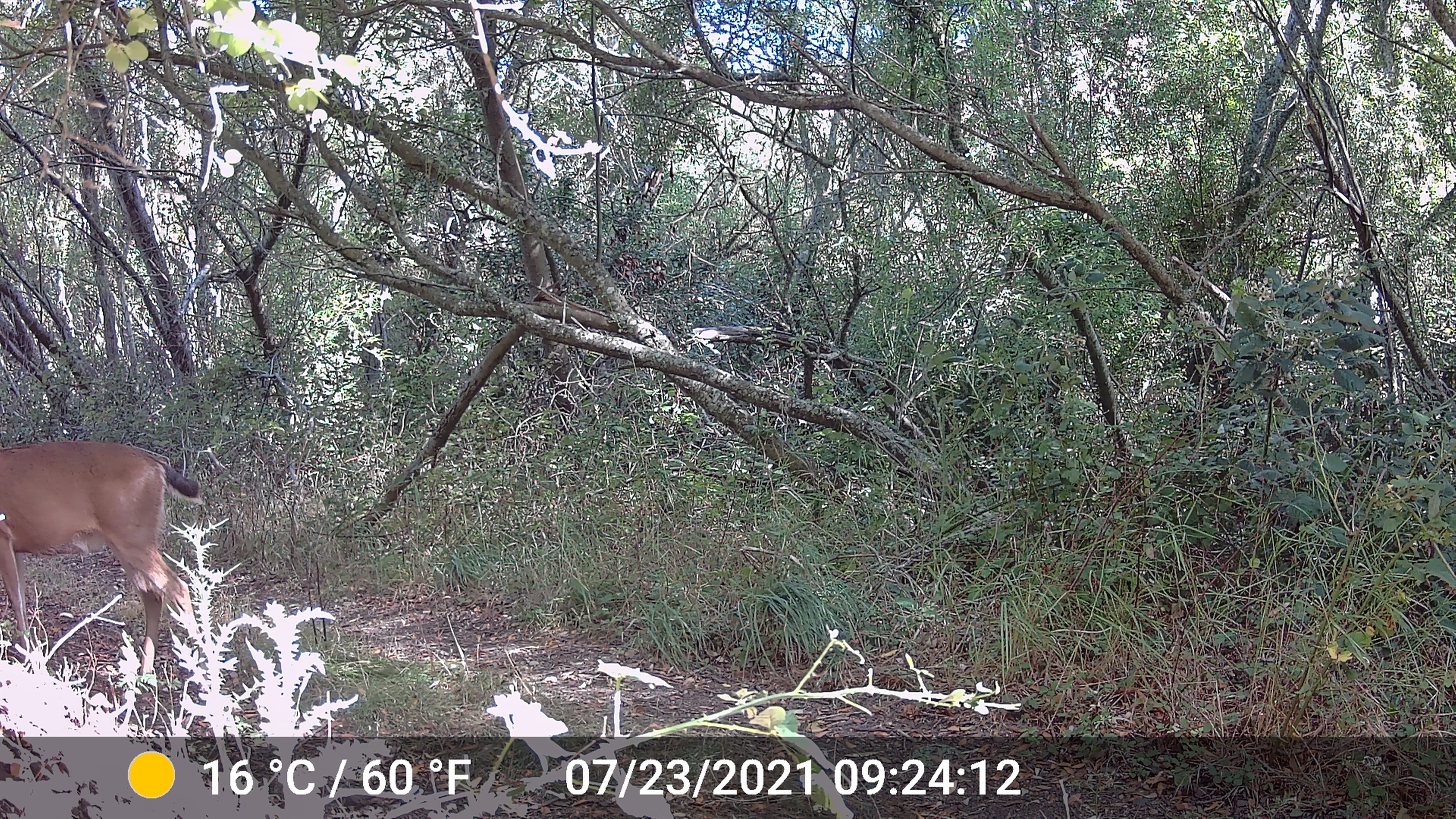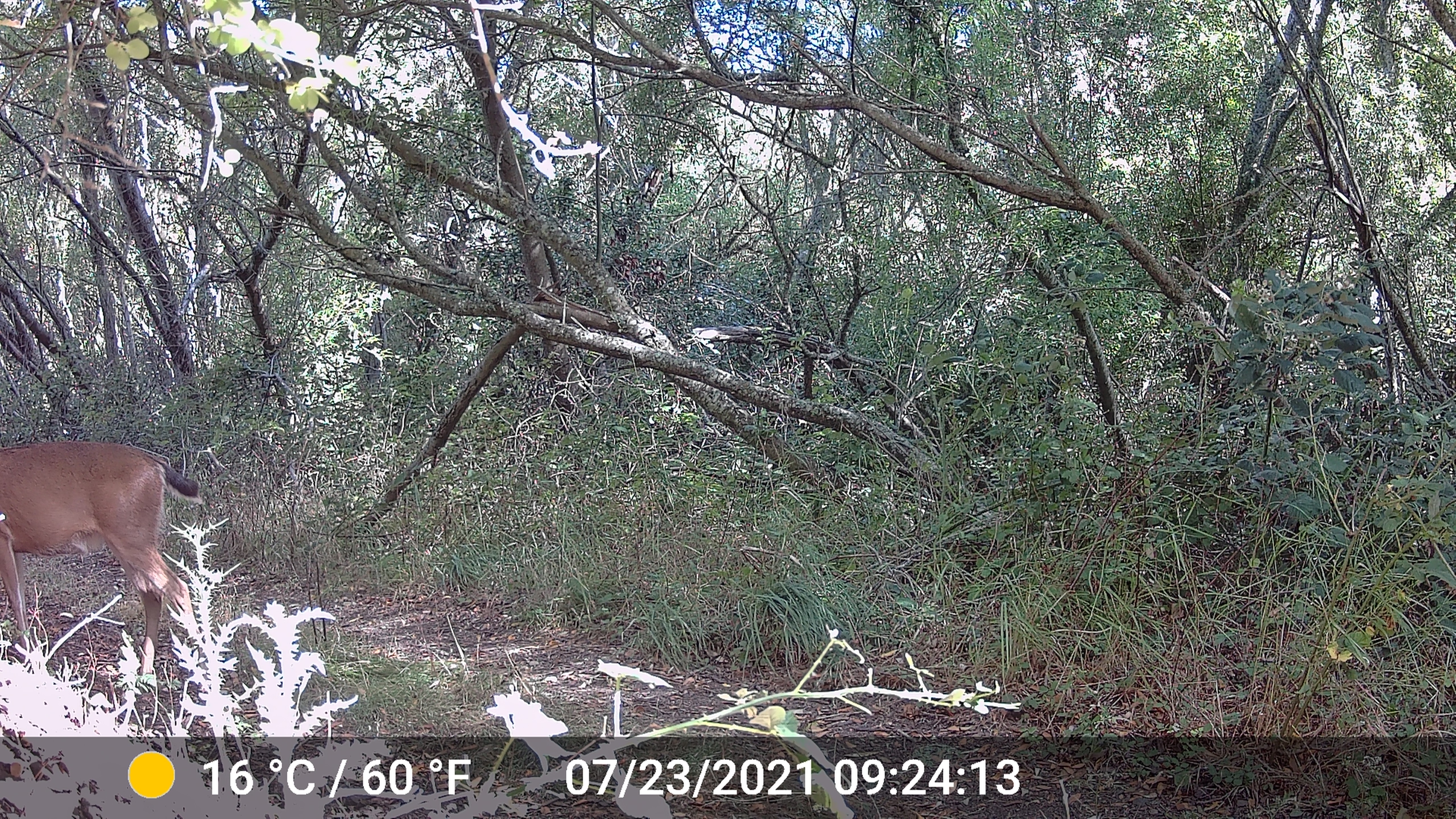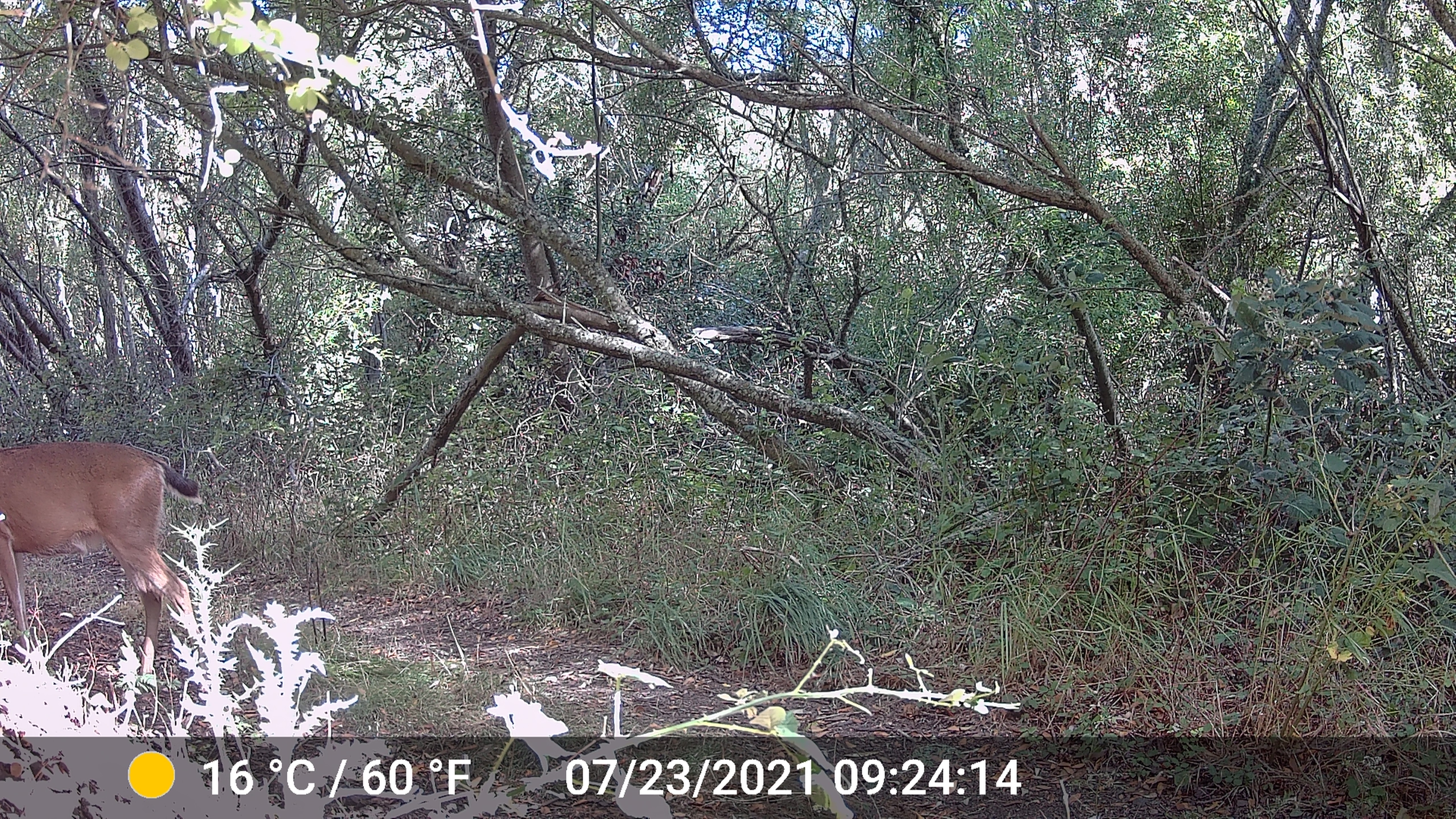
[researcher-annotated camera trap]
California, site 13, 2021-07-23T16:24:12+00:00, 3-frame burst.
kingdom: Animalia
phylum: Chordata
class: Mammalia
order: Artiodactyla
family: Cervidae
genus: Odocoileus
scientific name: Odocoileus hemionus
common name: mule deer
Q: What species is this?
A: Mule deer (Odocoileus hemionus).